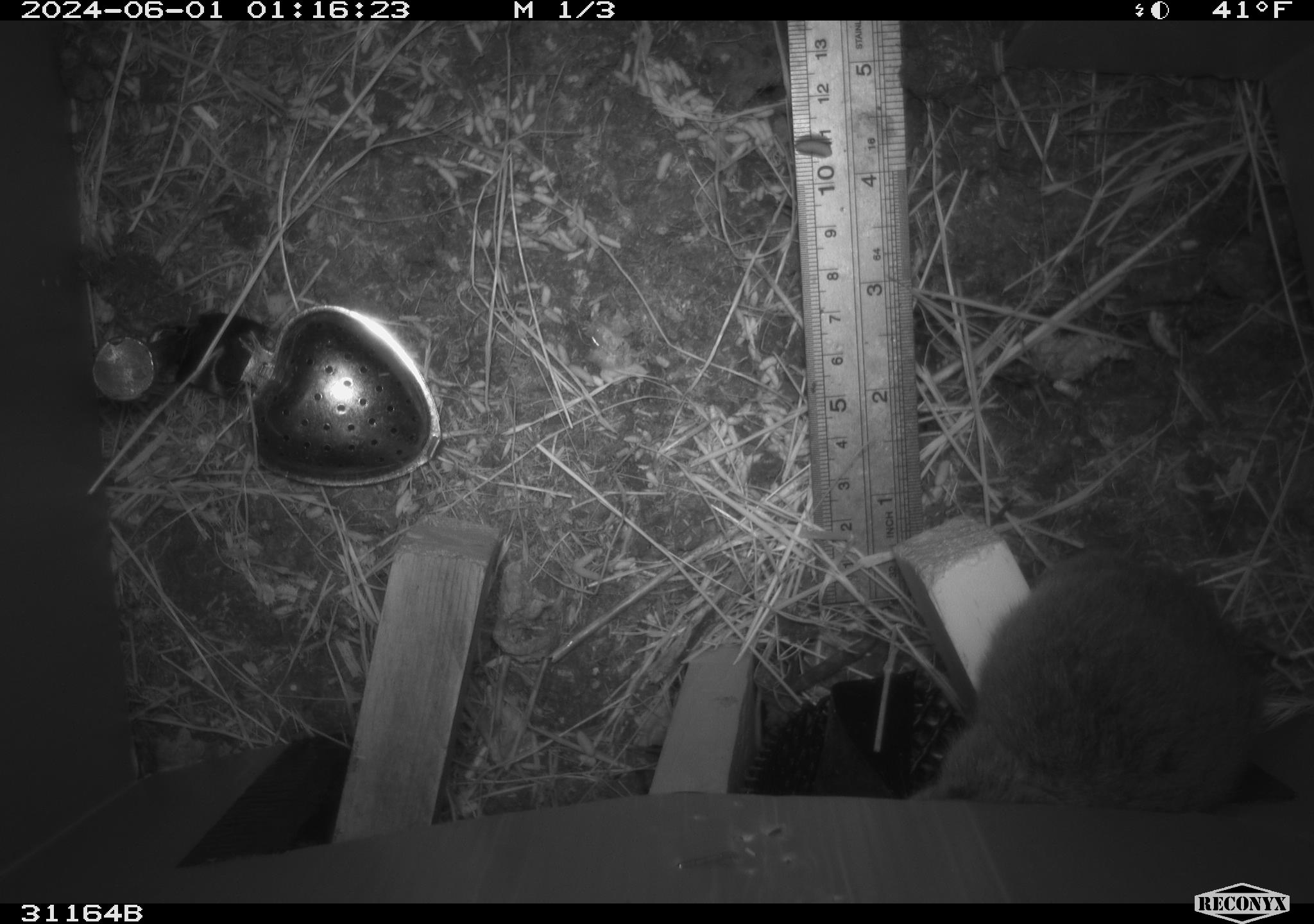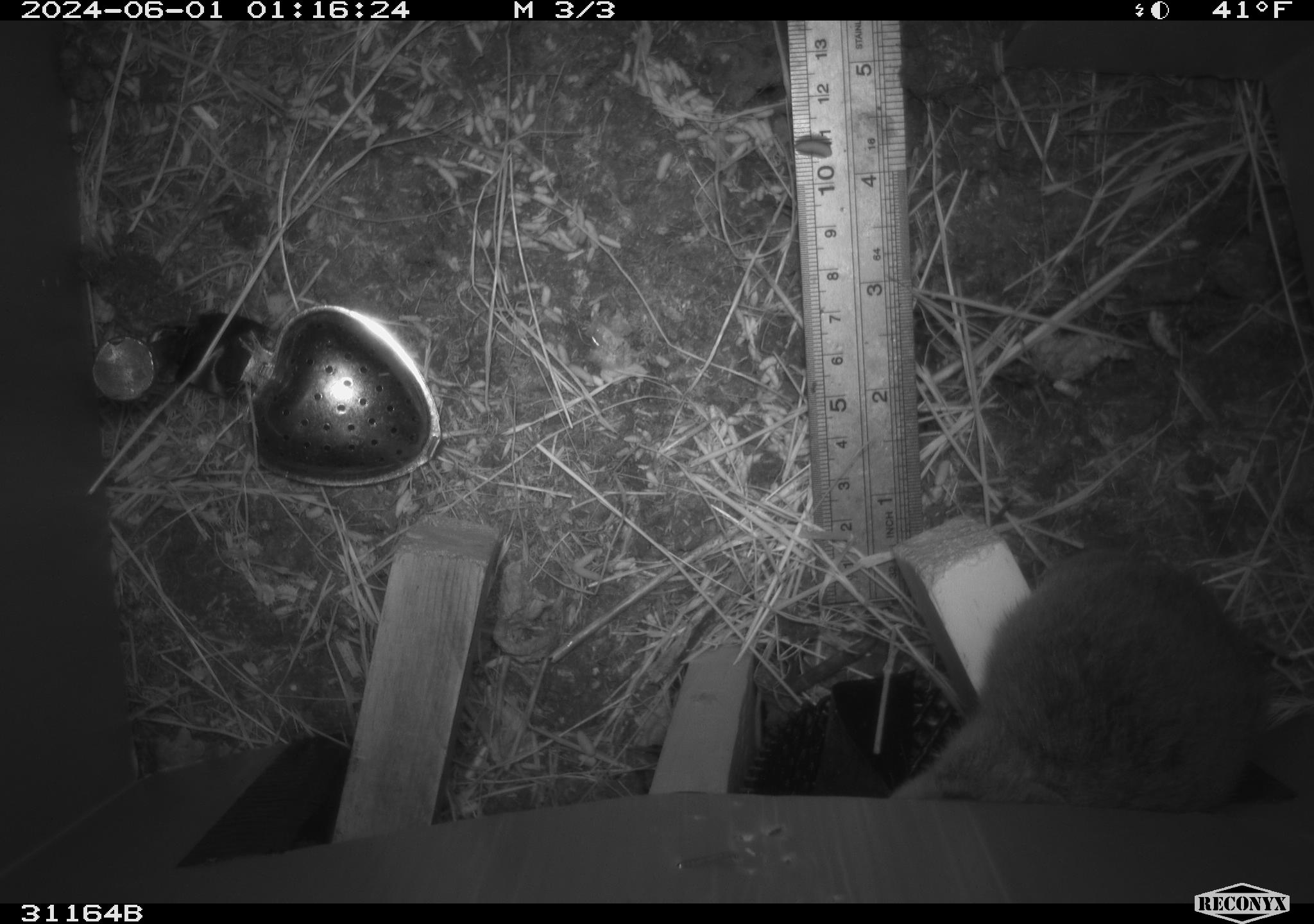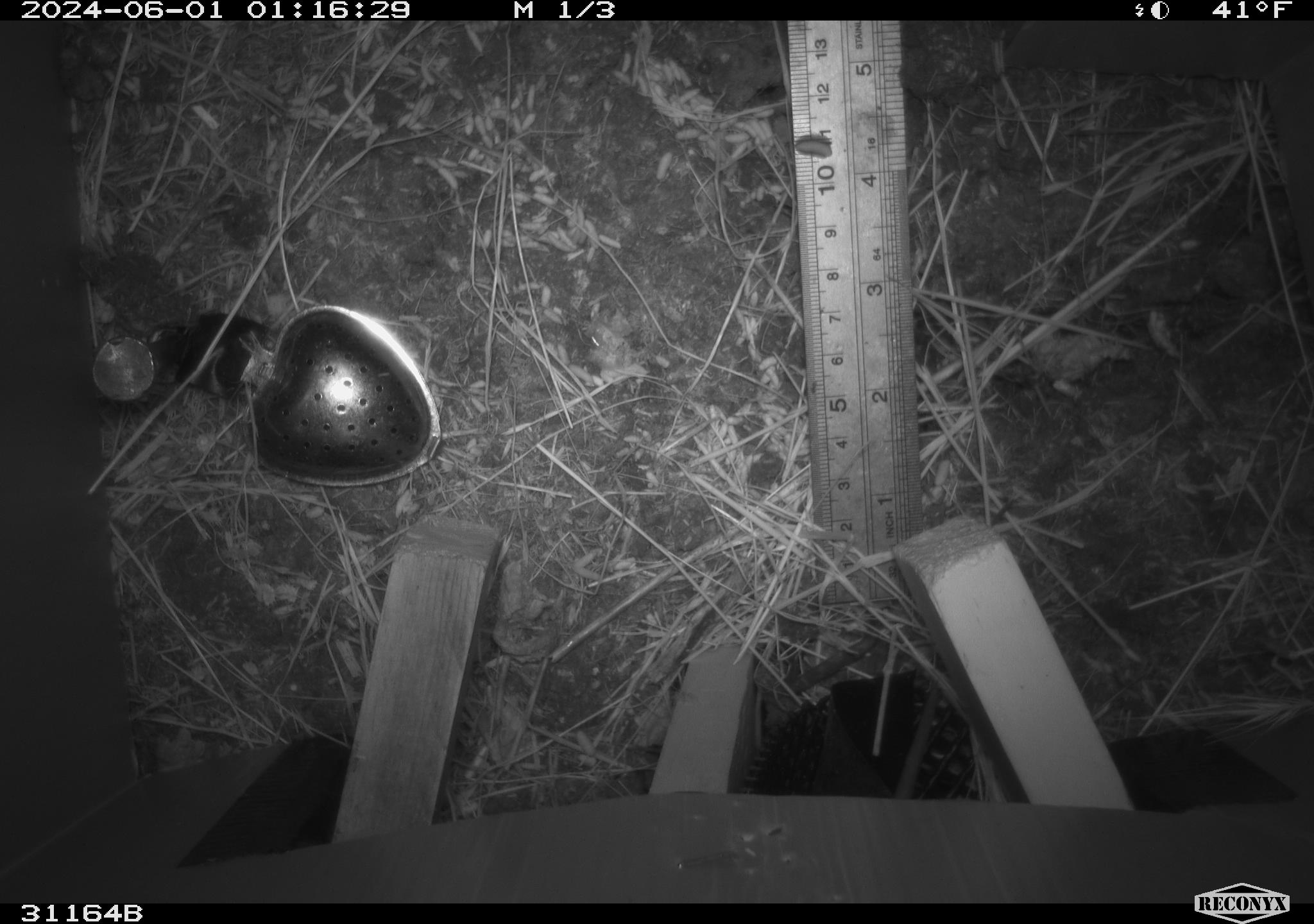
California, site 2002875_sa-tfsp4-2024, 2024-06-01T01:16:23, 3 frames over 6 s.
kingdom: Animalia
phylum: Chordata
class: Mammalia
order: Rodentia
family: Cricetidae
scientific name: Arvicolinae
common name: voles, lemmings, and muskrats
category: arvicolinae subfamily